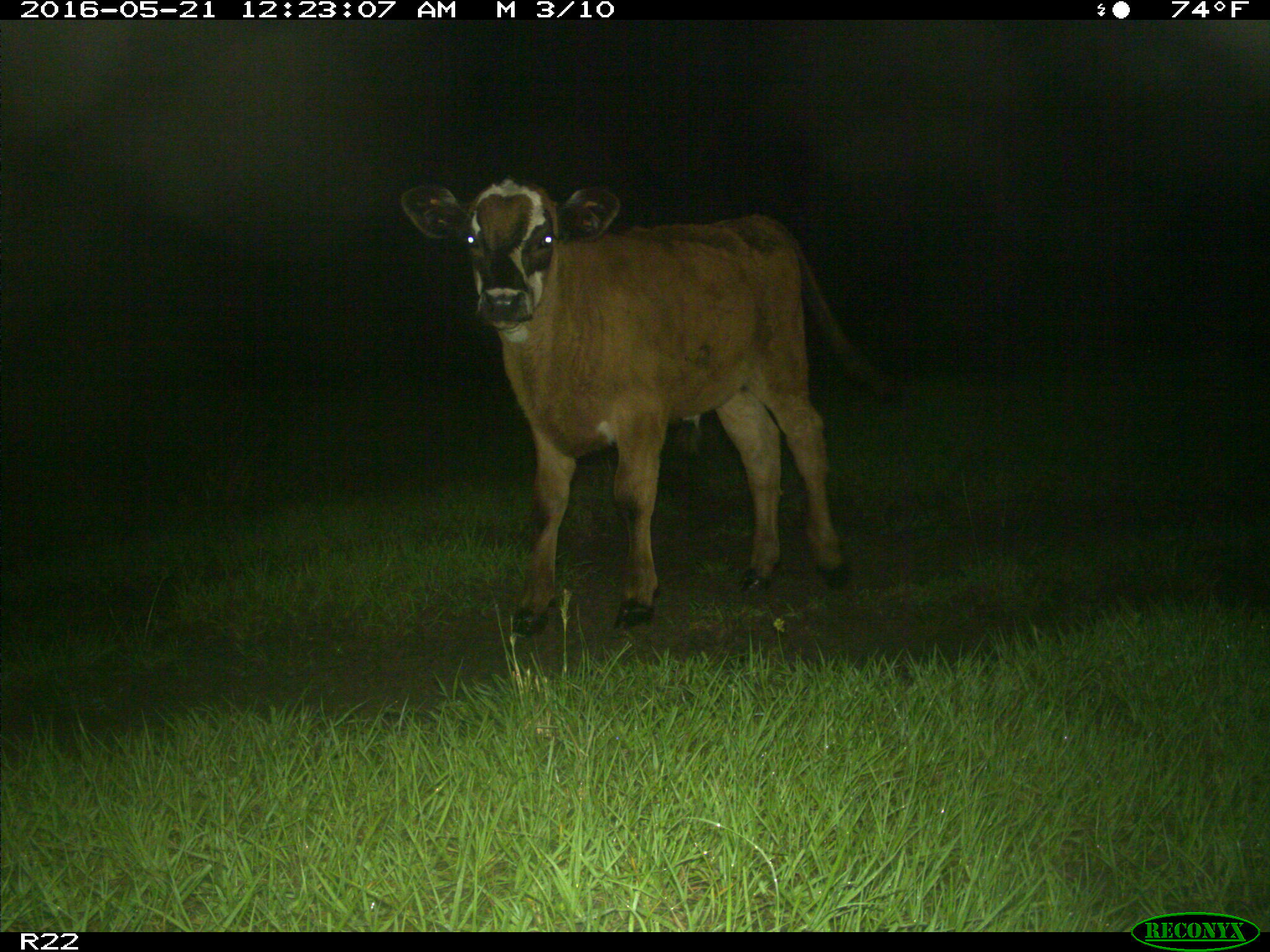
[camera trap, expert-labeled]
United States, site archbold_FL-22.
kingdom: Animalia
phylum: Chordata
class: Mammalia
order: Artiodactyla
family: Bovidae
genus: Bos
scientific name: Bos taurus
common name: domestic cow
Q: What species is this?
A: Bos taurus (domestic cow).